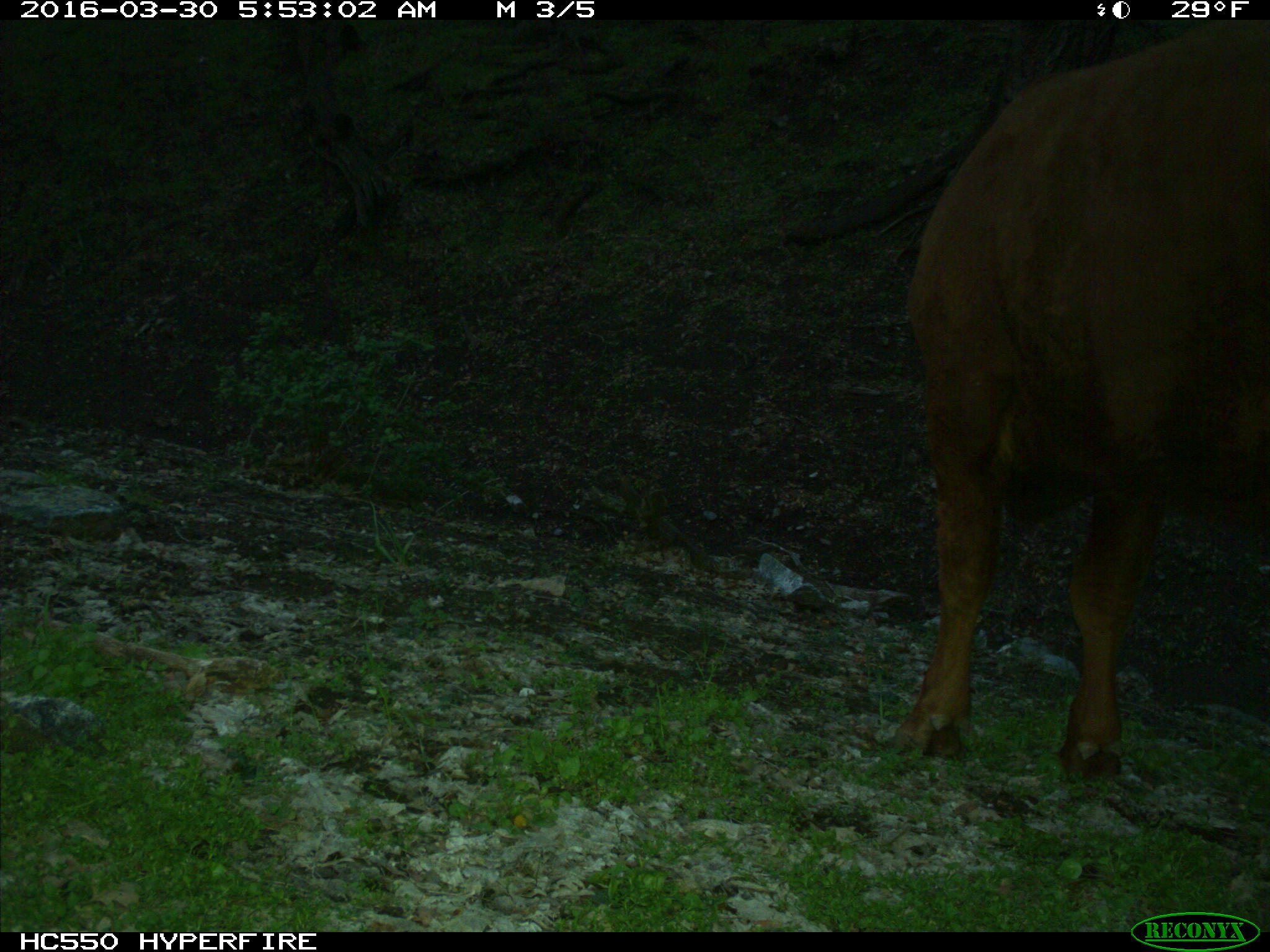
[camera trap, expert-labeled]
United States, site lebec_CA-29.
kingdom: Animalia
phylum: Chordata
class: Mammalia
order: Artiodactyla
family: Bovidae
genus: Bos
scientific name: Bos taurus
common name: domestic cow